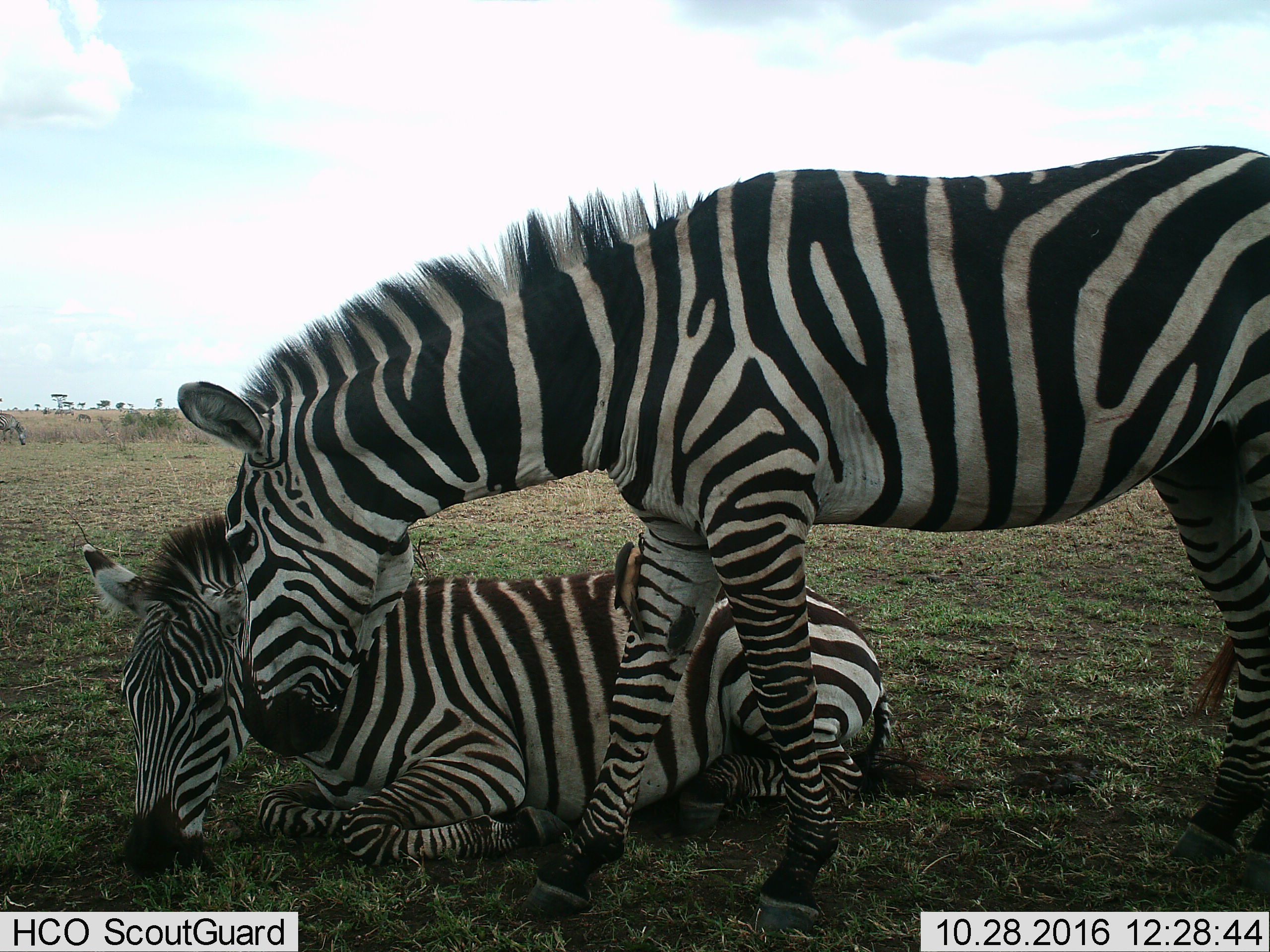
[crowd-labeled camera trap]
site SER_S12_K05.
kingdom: Animalia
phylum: Chordata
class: Mammalia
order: Perissodactyla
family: Equidae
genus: Equus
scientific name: Equus quagga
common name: plains zebra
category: zebraplains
Zebraplains (plains zebra) (Equus quagga), count 2. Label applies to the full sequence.